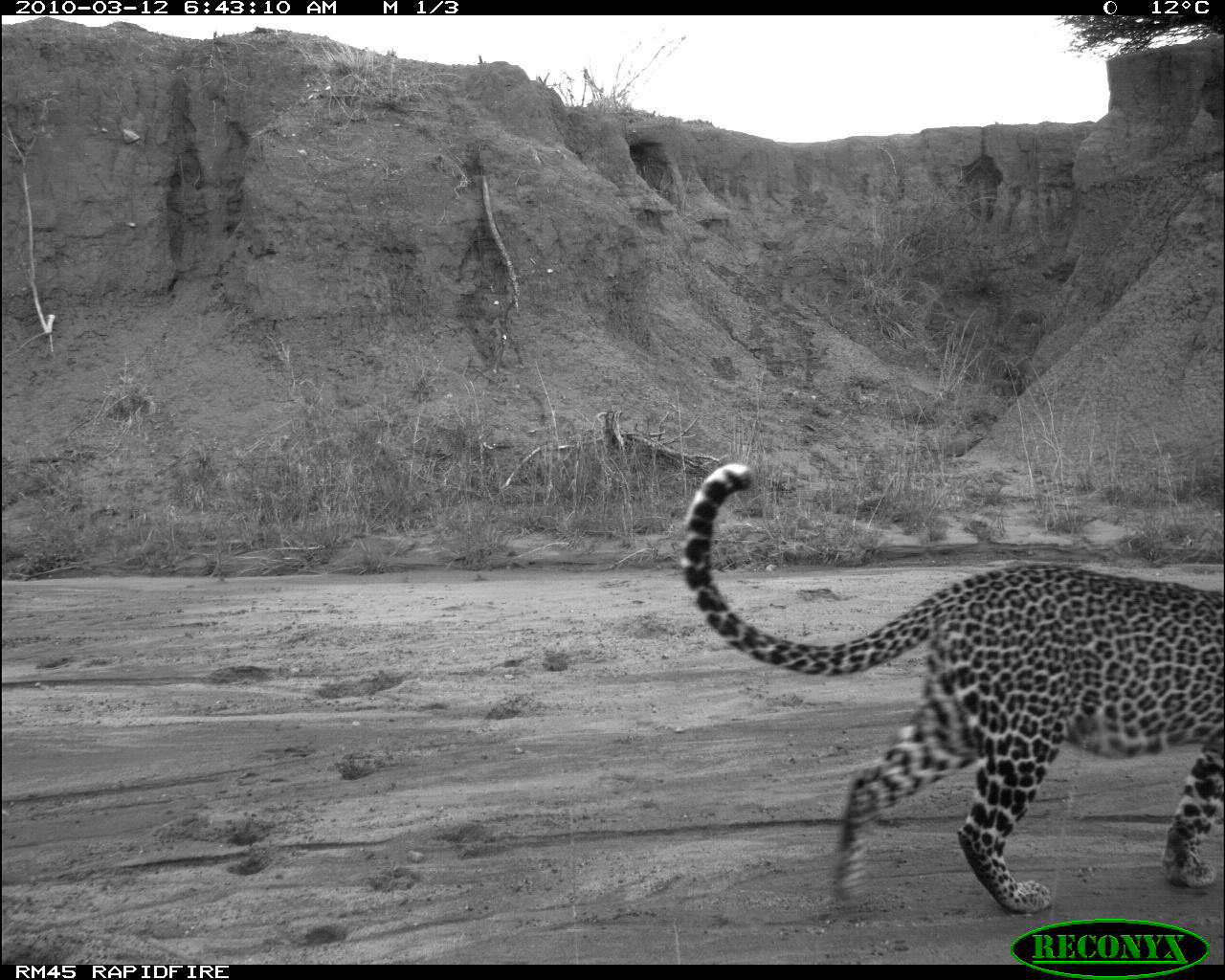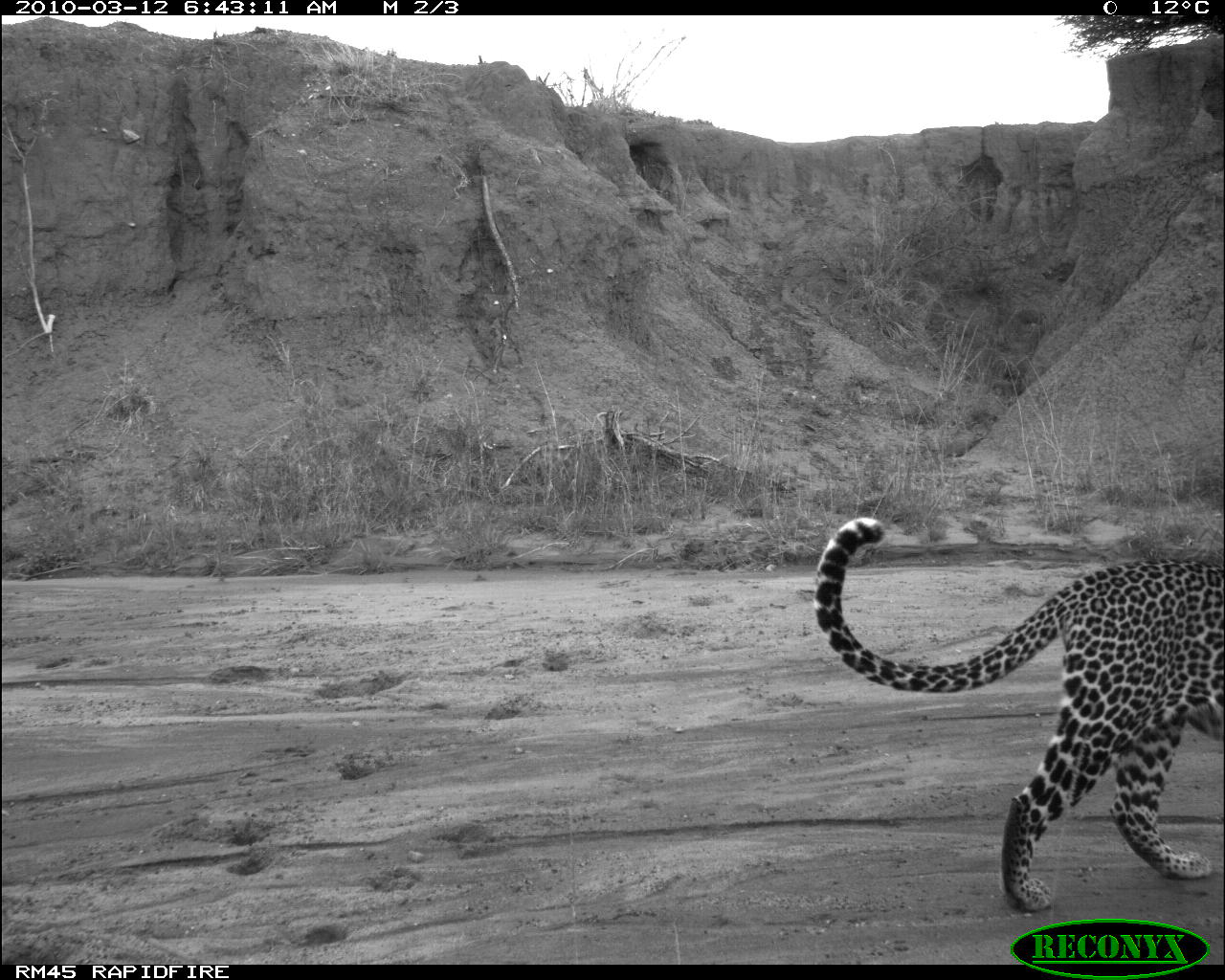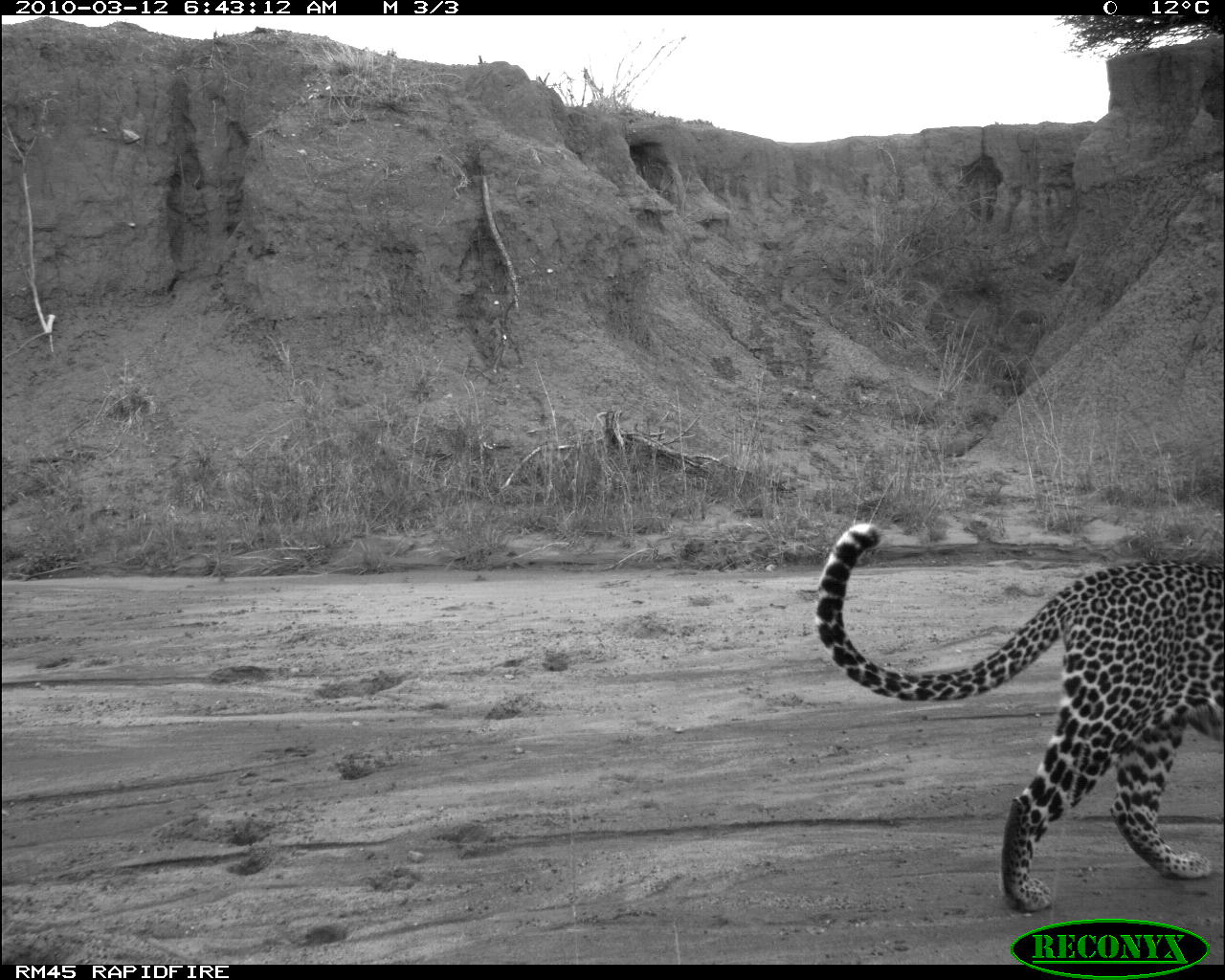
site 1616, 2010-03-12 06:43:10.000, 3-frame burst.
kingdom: Animalia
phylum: Chordata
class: Mammalia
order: Carnivora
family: Felidae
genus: Panthera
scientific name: Panthera pardus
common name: leopard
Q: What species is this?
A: Panthera pardus (leopard).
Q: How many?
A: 1.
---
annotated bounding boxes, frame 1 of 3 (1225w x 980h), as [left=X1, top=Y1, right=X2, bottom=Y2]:
panthera pardus: [left=679, top=463, right=1224, bottom=913]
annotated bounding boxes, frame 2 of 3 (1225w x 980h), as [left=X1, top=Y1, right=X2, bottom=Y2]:
panthera pardus: [left=812, top=516, right=1225, bottom=912]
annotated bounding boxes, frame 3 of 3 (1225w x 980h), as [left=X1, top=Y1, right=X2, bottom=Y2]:
panthera pardus: [left=813, top=523, right=1223, bottom=914]